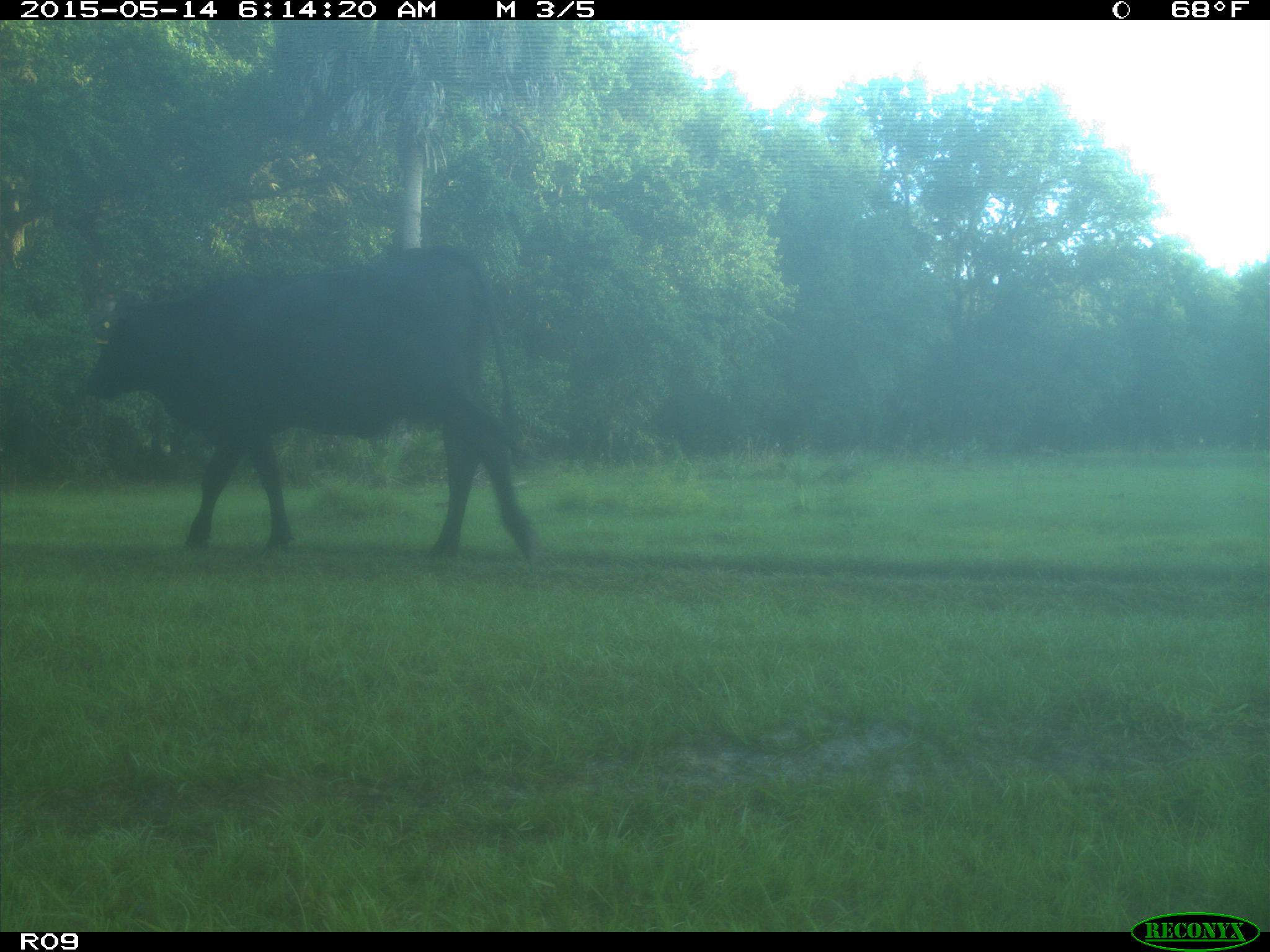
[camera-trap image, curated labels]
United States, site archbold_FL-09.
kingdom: Animalia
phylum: Chordata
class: Mammalia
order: Artiodactyla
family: Bovidae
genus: Bos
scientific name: Bos taurus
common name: domestic cow